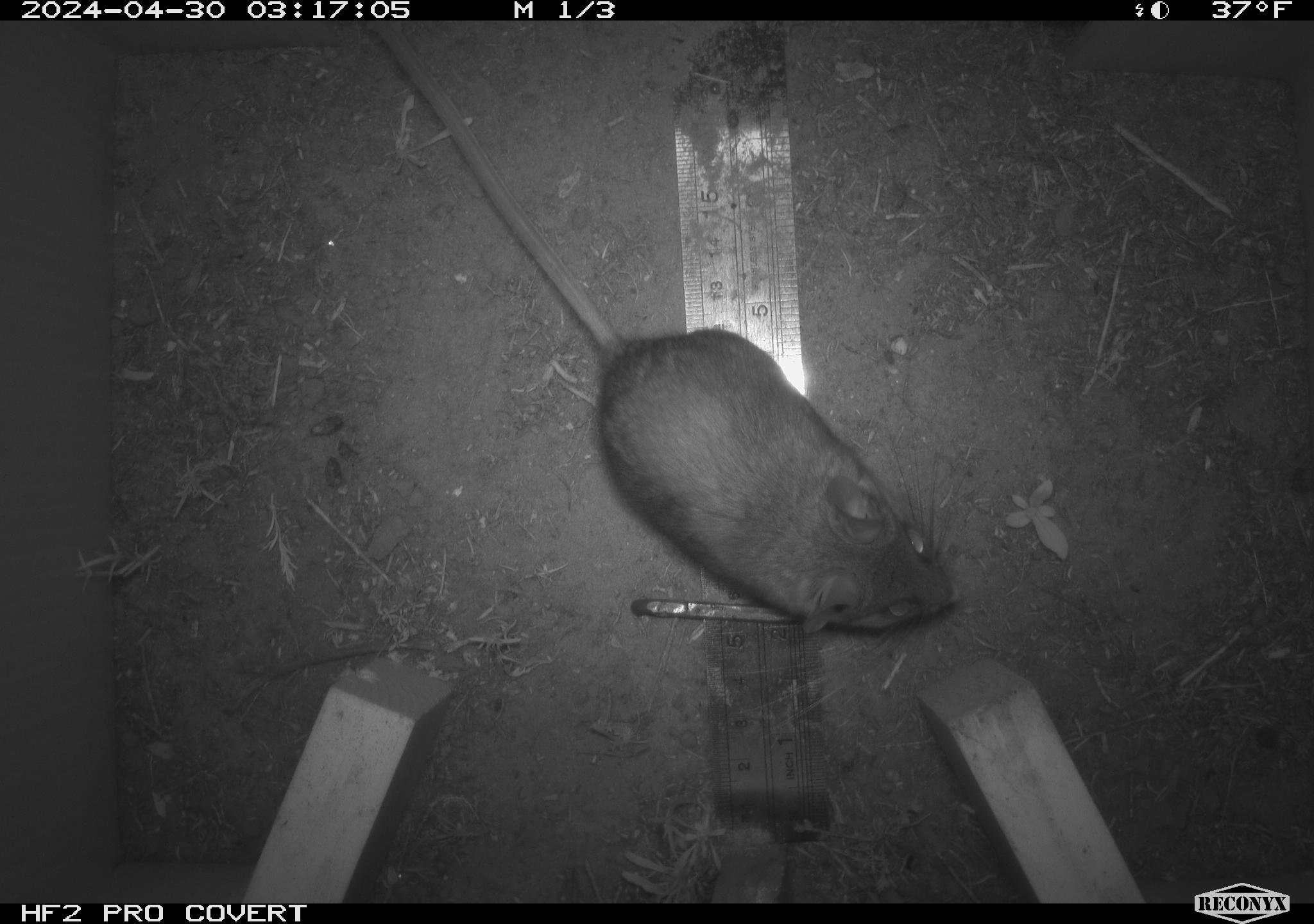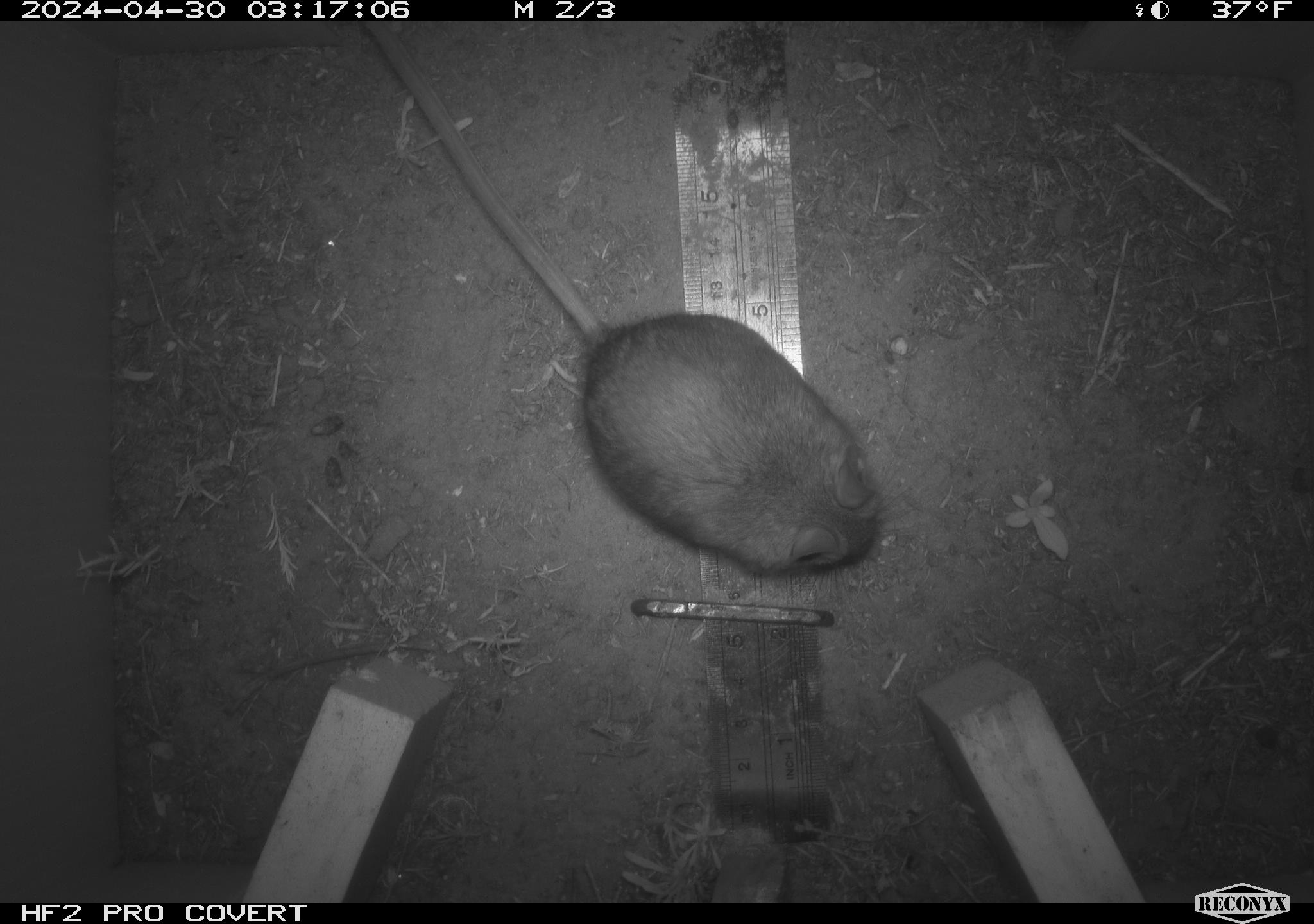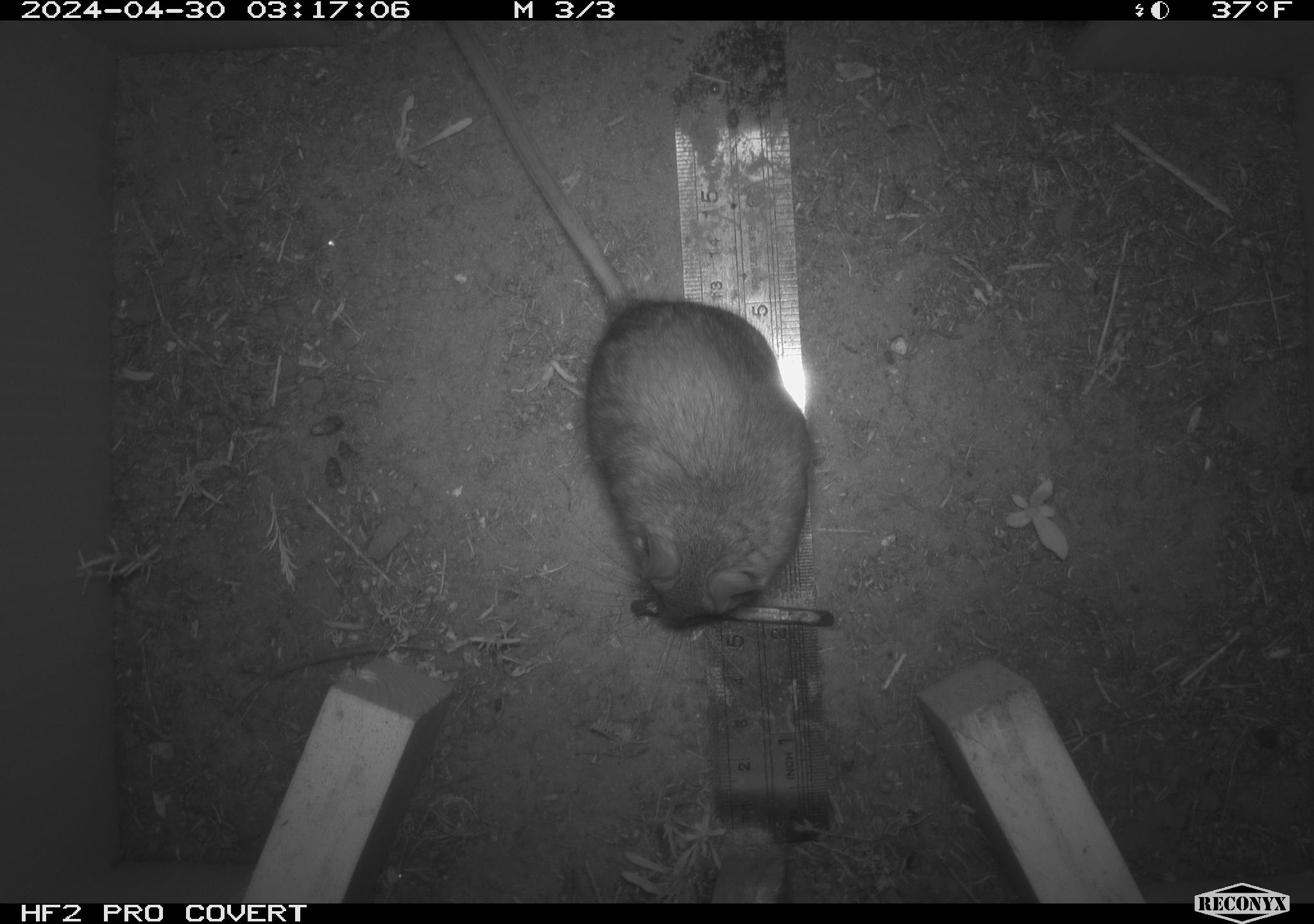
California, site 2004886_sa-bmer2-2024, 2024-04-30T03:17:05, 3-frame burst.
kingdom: Animalia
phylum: Chordata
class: Mammalia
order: Rodentia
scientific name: Rodentia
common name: mouse species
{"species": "mouse species (Rodentia)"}